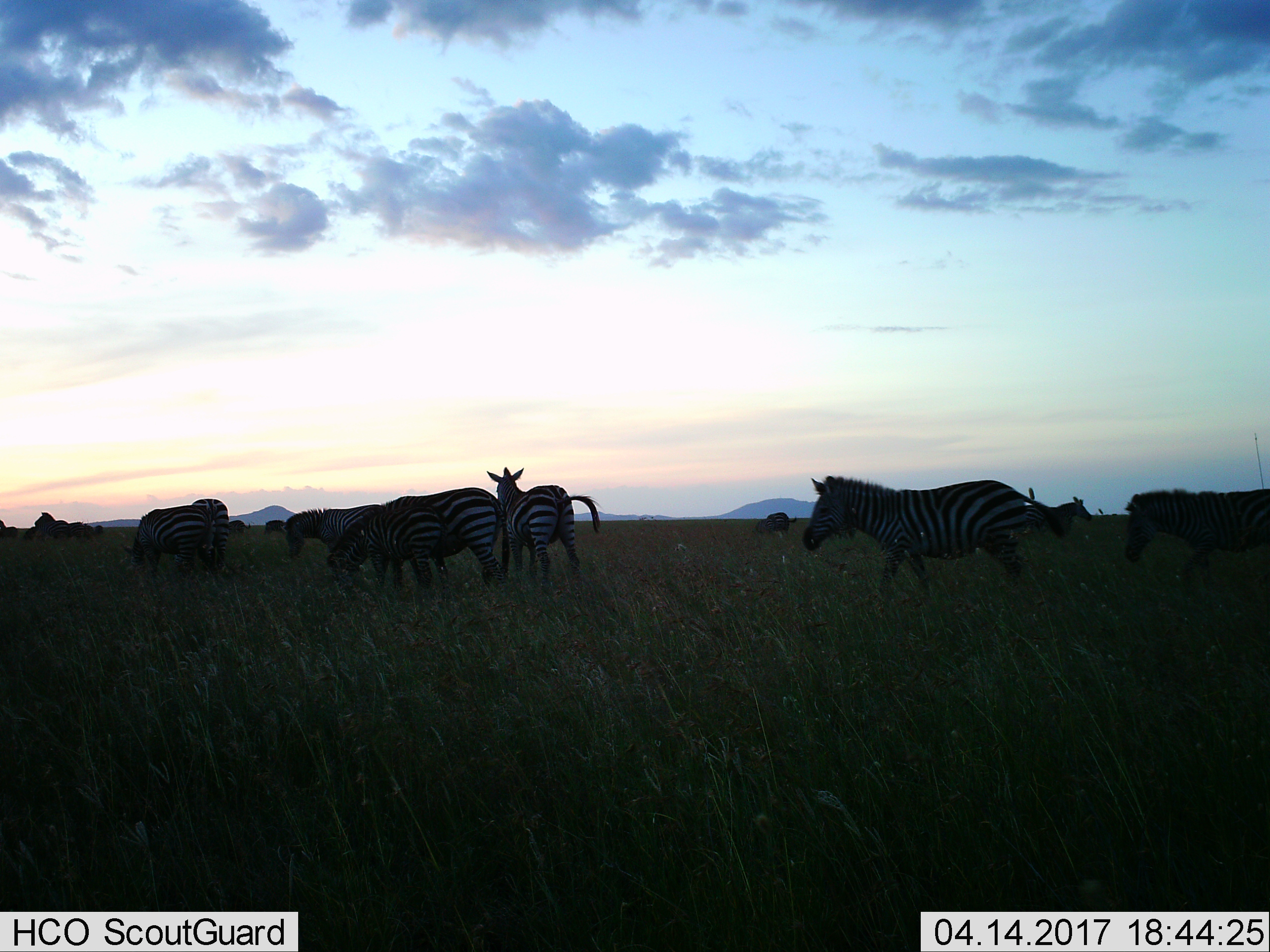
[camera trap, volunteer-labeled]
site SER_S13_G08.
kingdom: Animalia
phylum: Chordata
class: Mammalia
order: Perissodactyla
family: Equidae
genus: Equus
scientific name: Equus quagga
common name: plains zebra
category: zebraplains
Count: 11-50.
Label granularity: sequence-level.